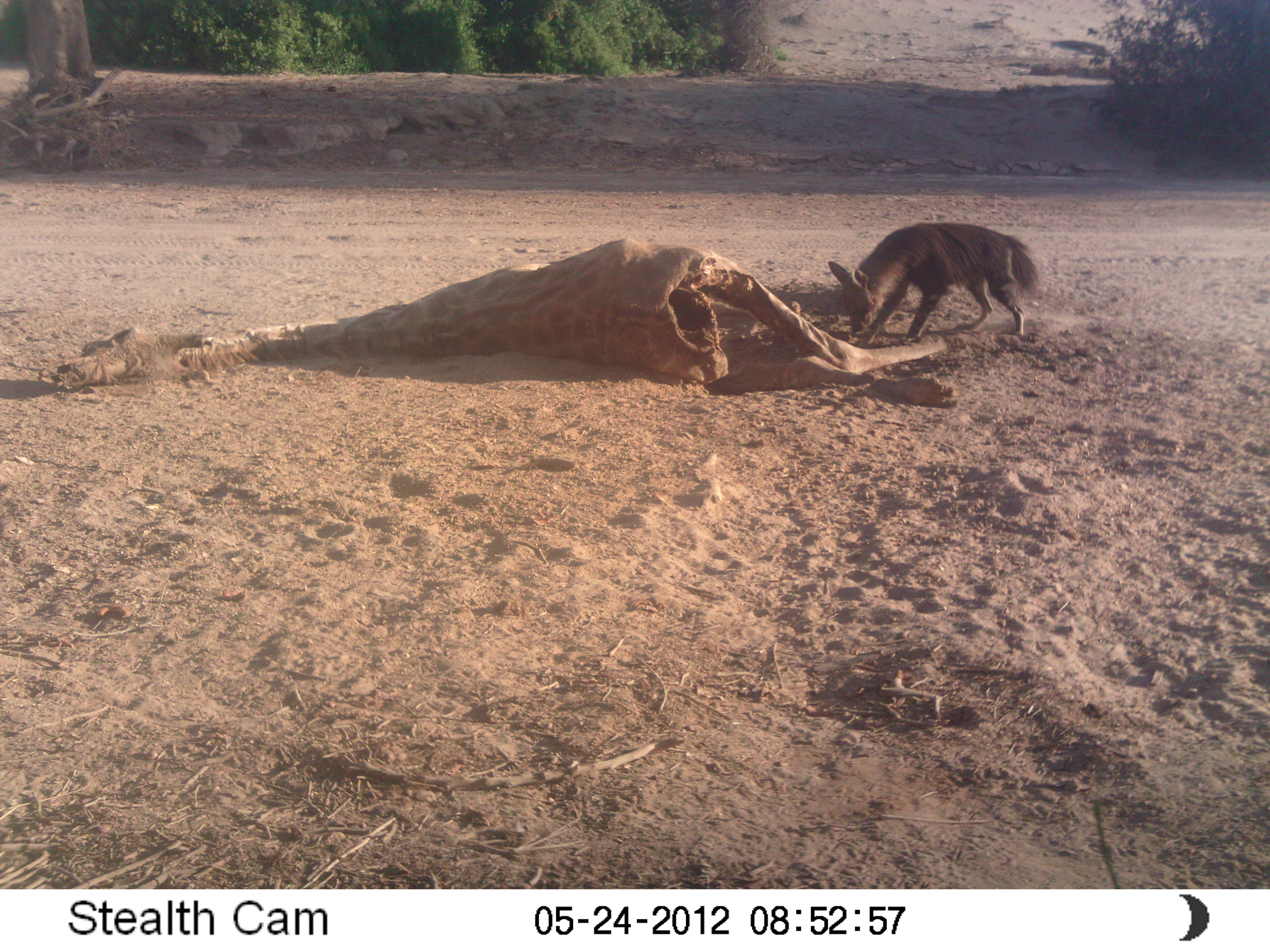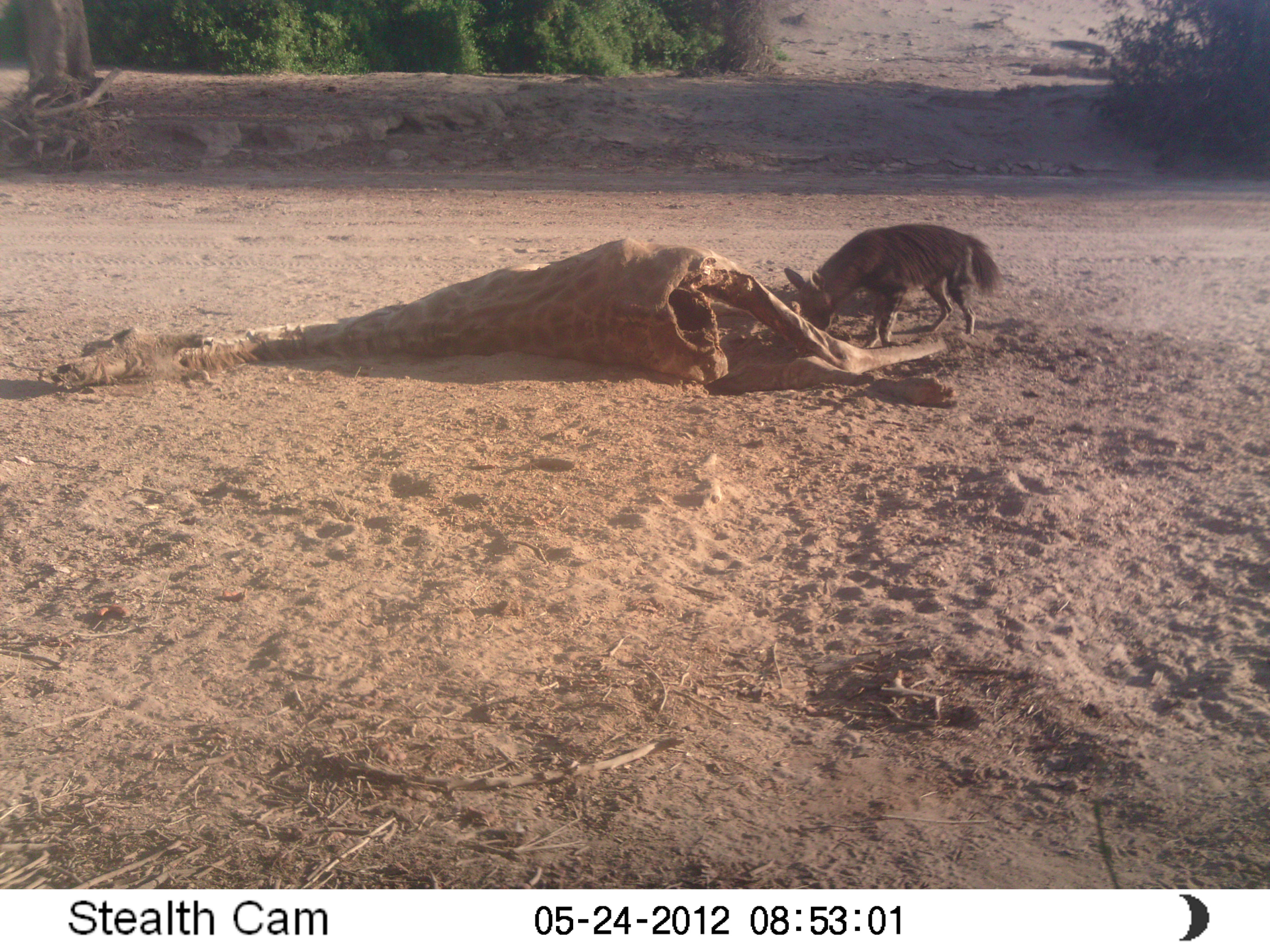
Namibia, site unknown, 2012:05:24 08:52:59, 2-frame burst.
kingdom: Animalia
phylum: Chordata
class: Mammalia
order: Carnivora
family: Hyaenidae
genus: Parahyaena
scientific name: Parahyaena brunnea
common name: brown hyena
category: hyaena brunnea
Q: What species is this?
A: Hyaena brunnea (brown hyena) (Parahyaena brunnea).